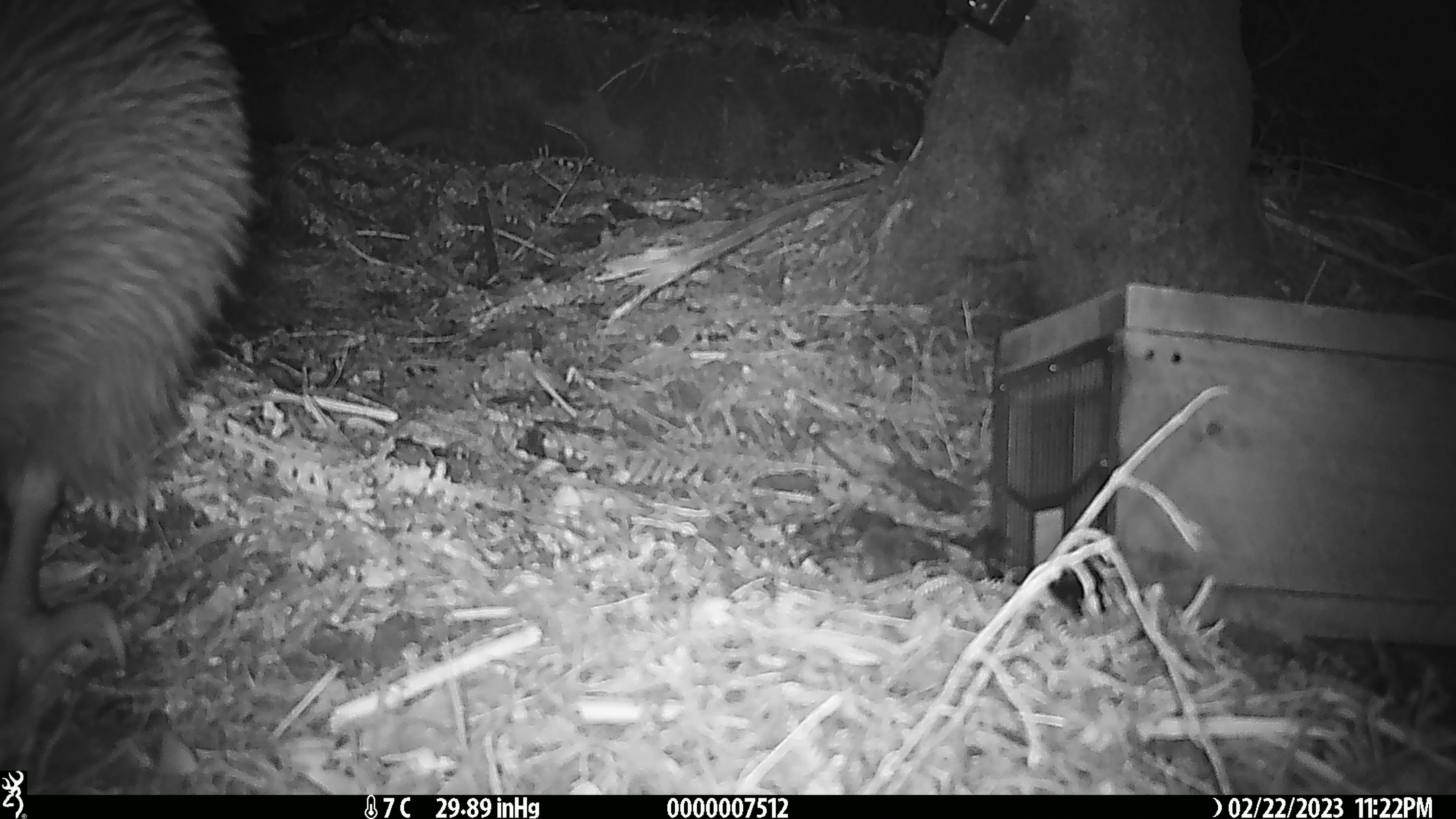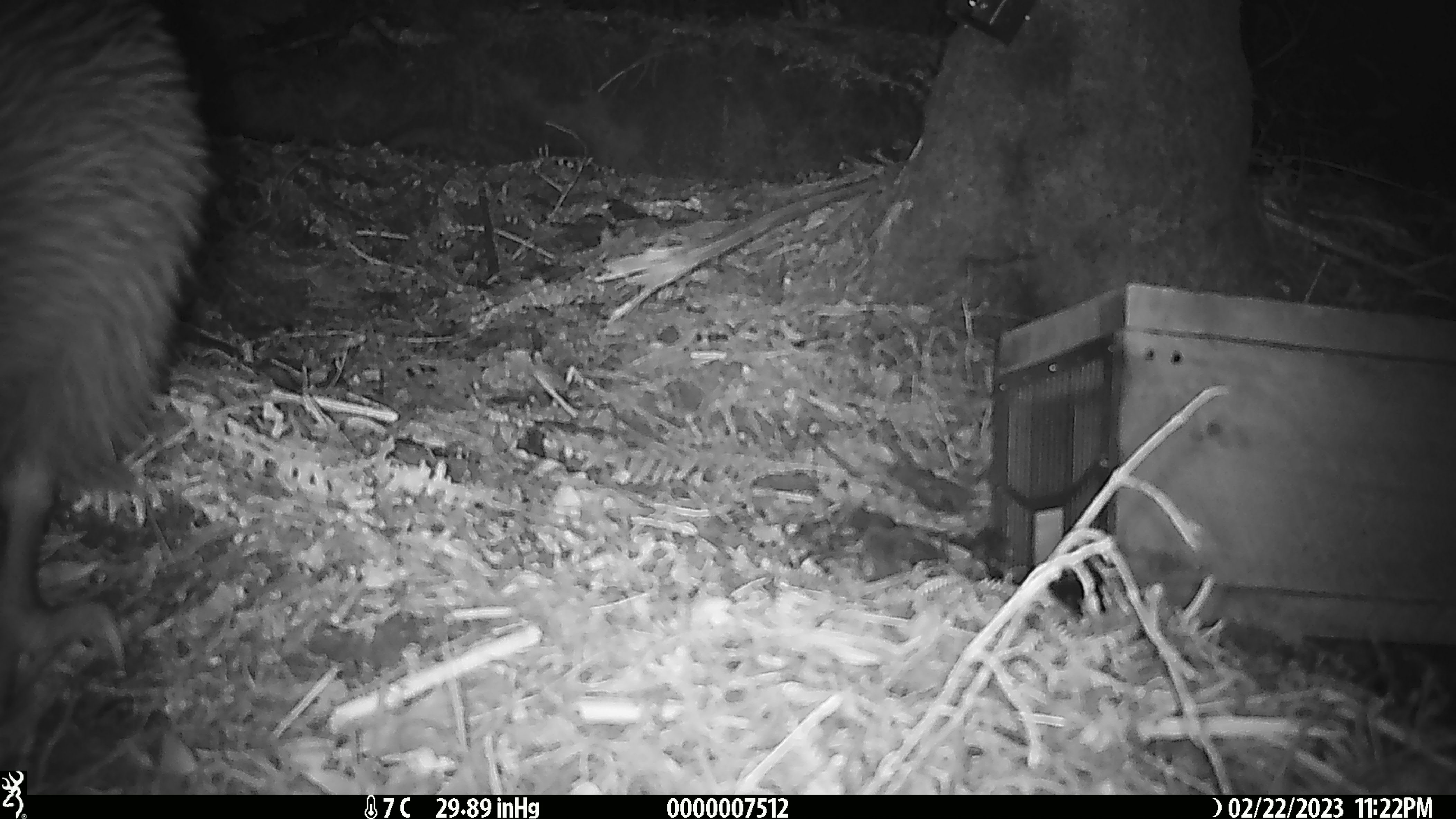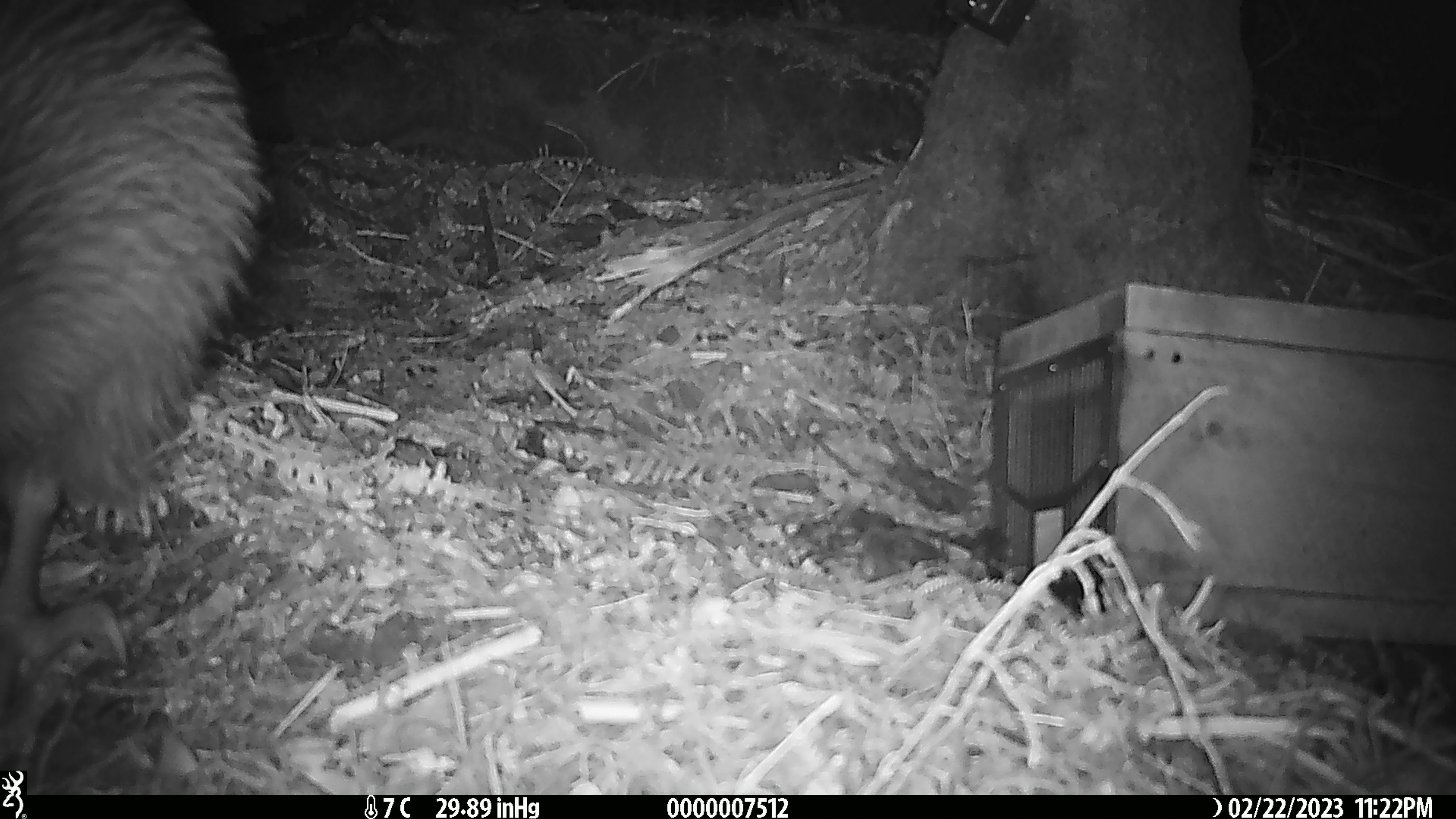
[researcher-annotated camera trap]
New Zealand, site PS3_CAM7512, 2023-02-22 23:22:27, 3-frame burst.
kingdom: Animalia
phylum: Chordata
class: Aves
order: Apterygiformes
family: Apterygidae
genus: Apteryx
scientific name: Apteryx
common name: kiwi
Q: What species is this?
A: Kiwi (Apteryx).